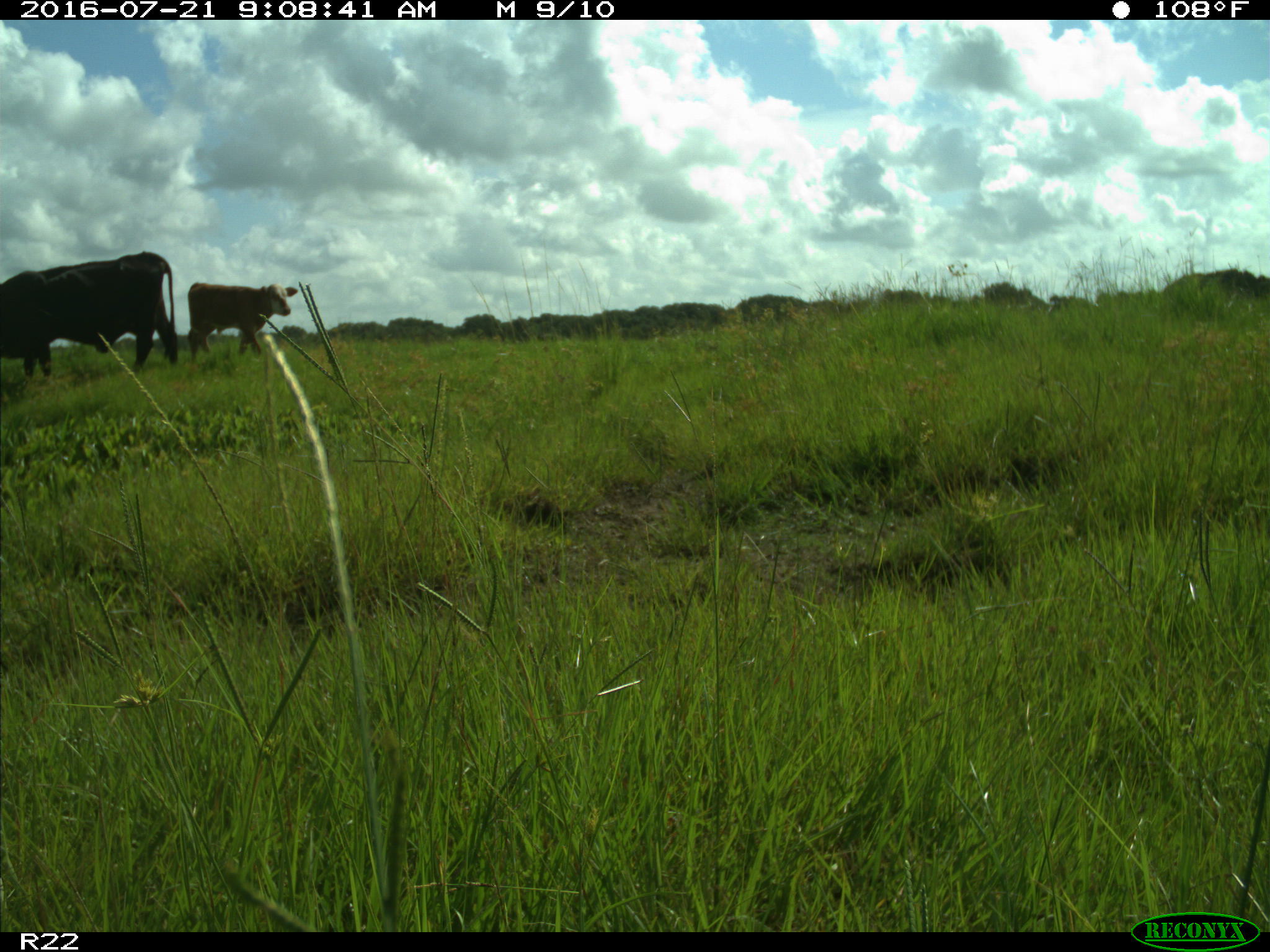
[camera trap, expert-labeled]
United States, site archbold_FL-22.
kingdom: Animalia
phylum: Chordata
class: Mammalia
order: Artiodactyla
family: Bovidae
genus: Bos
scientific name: Bos taurus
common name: domestic cow